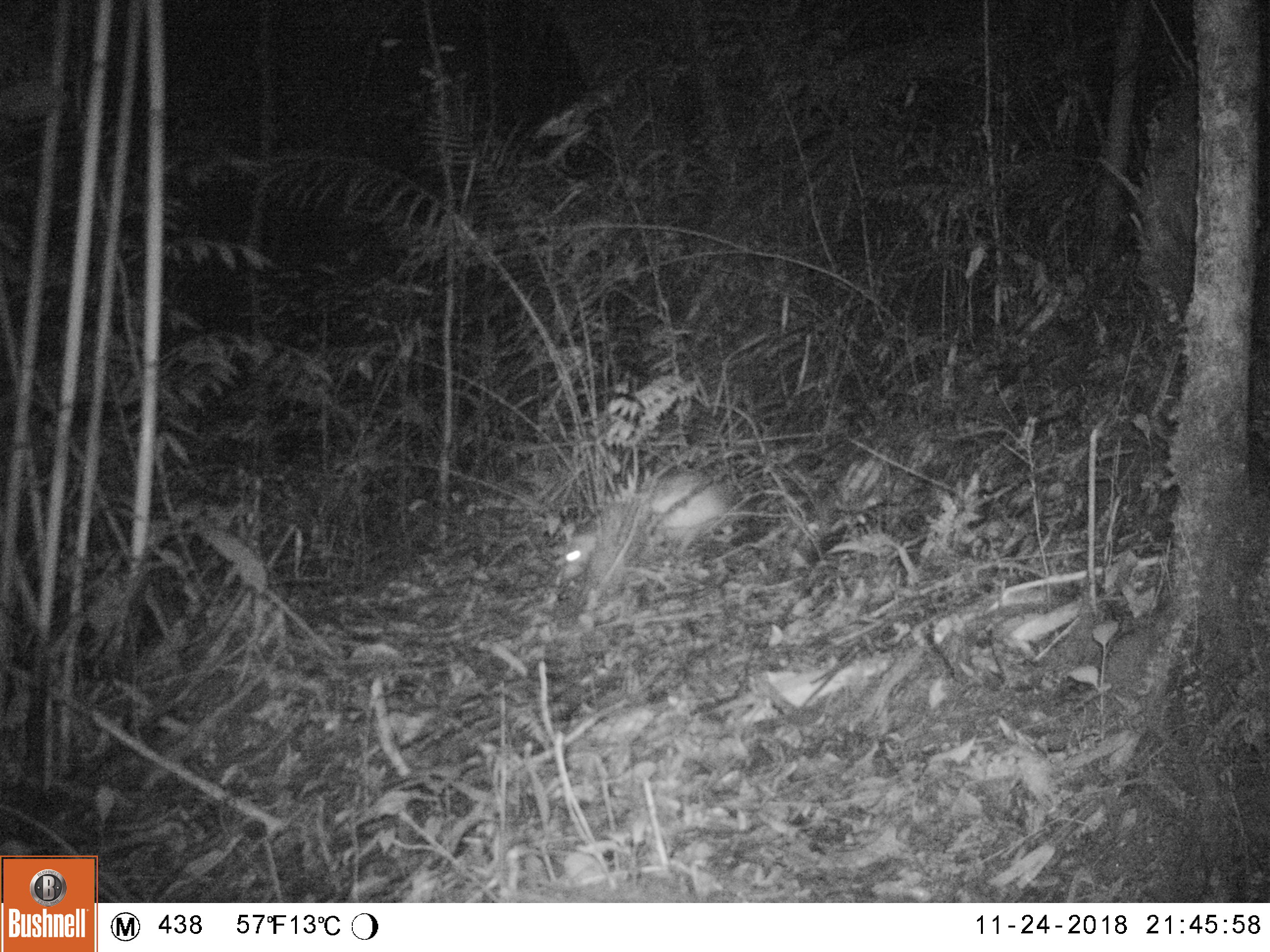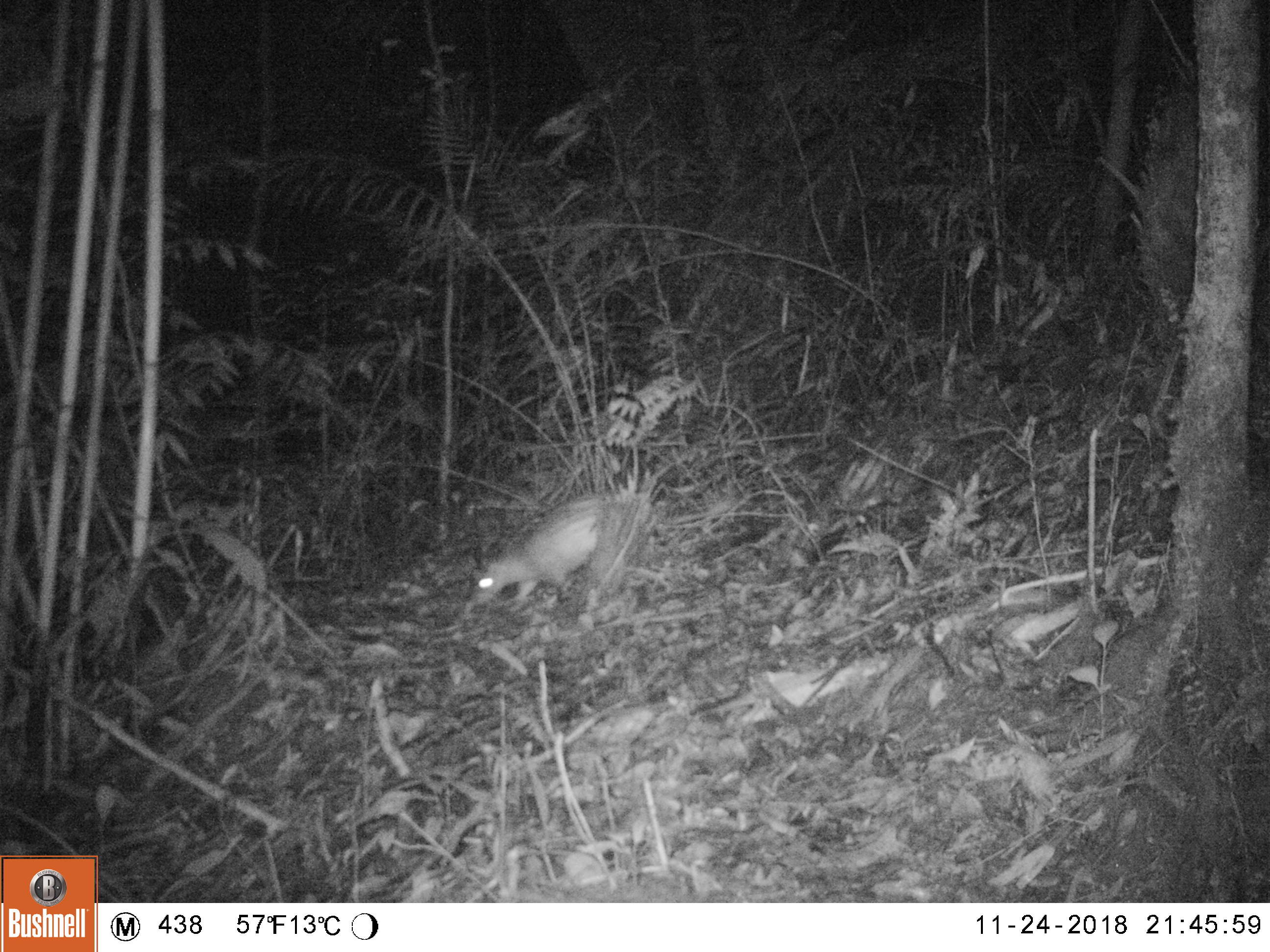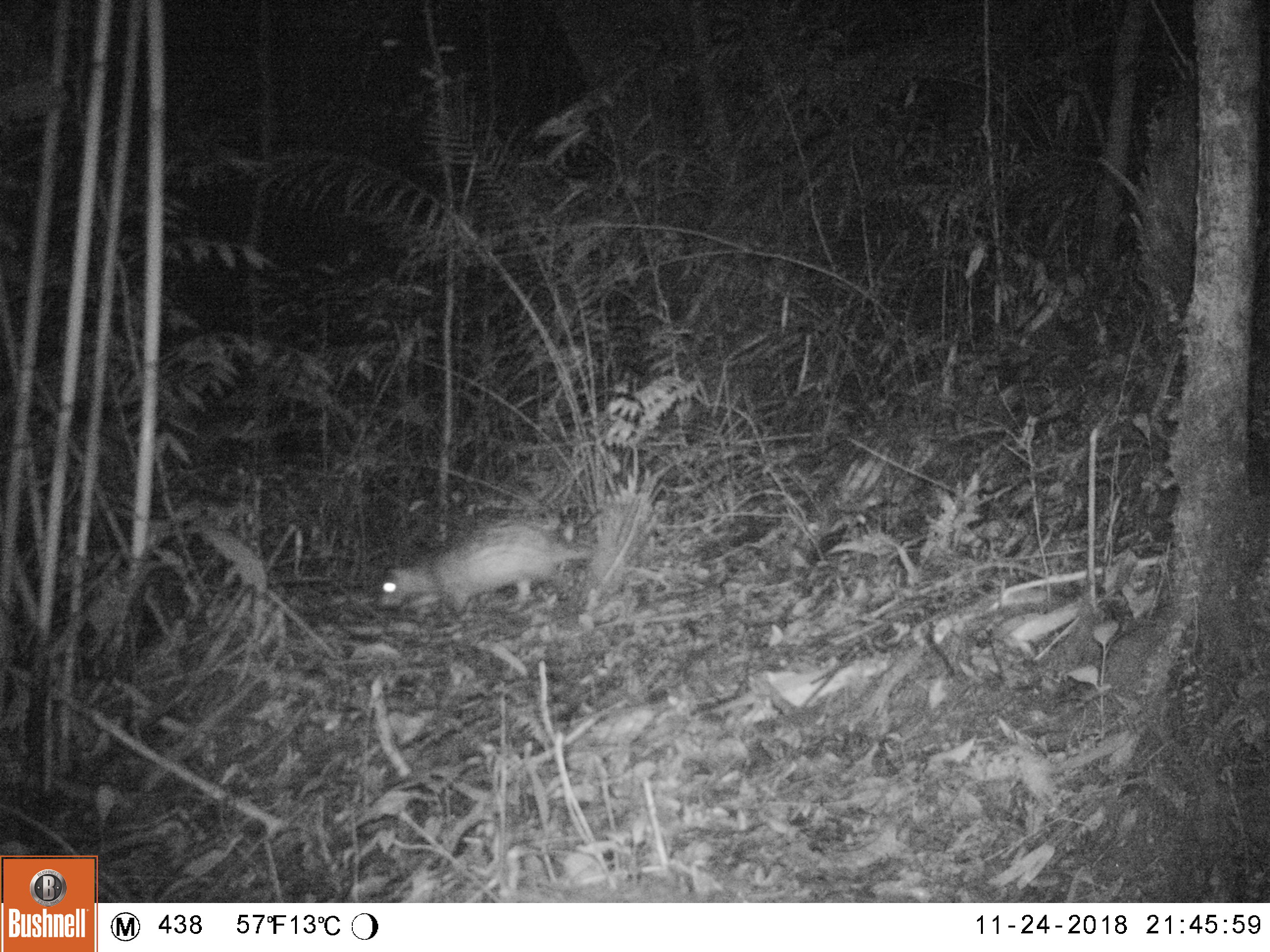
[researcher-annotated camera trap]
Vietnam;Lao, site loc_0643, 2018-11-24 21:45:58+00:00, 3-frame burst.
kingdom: Animalia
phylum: Chordata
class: Mammalia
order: Rodentia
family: Hystricidae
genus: Atherurus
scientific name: Atherurus macrourus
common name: asiatic brush-tailed porcupine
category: asiatic brush tailed porcupine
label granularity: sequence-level